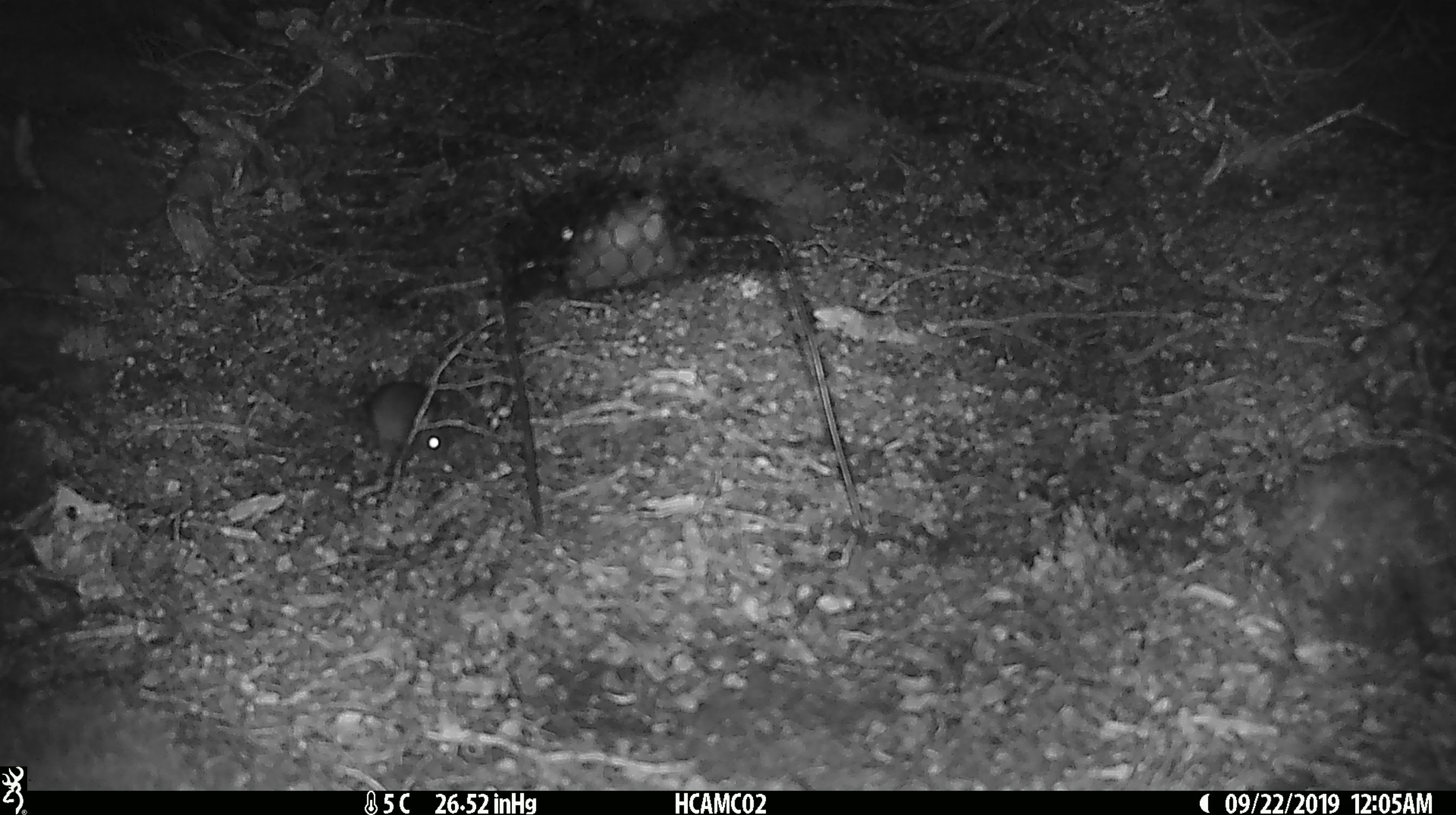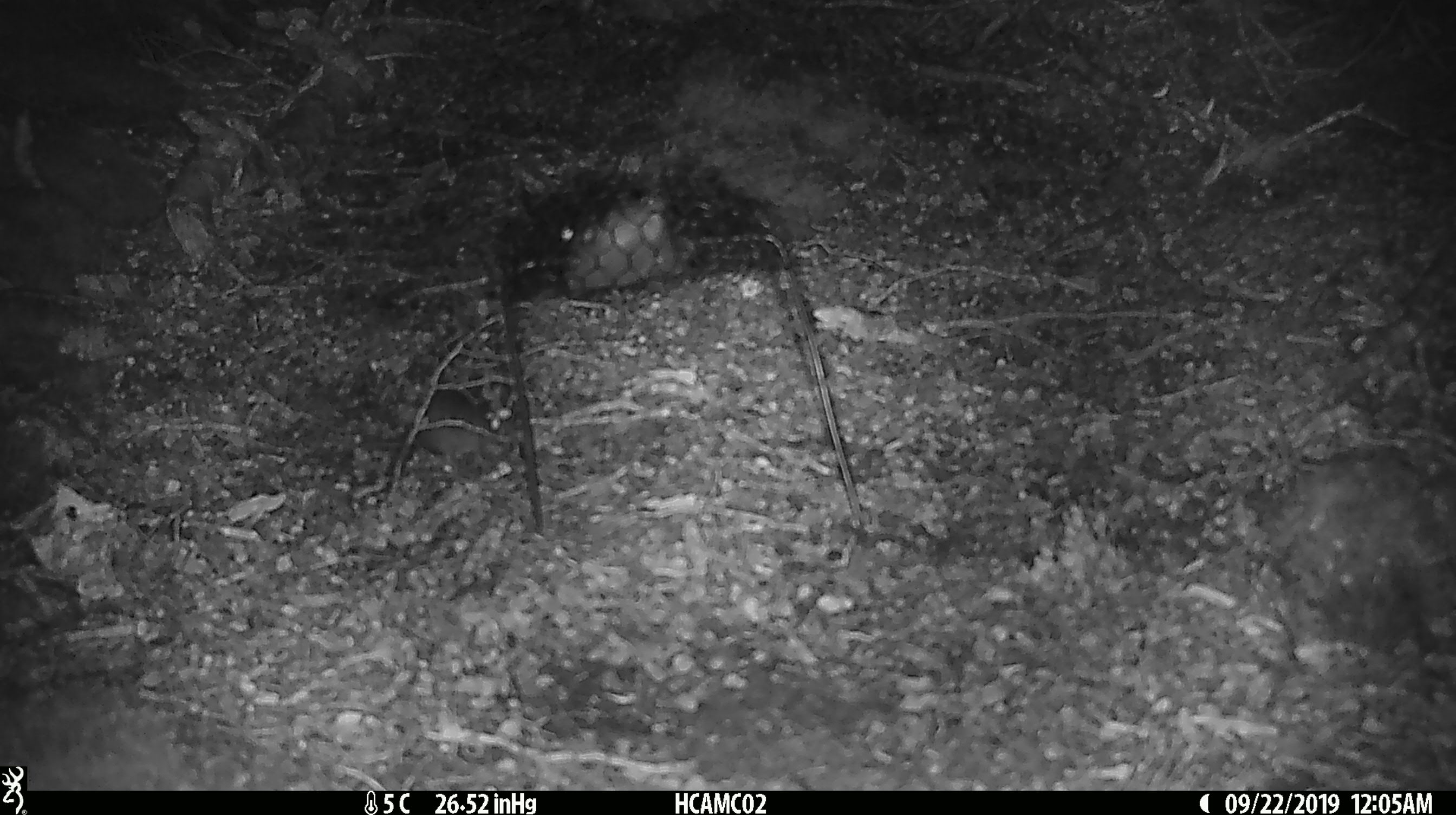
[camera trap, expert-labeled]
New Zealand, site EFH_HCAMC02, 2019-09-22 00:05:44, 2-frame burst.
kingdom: Animalia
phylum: Chordata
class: Mammalia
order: Rodentia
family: Muridae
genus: Mus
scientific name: Mus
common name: mouse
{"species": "mouse (Mus)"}